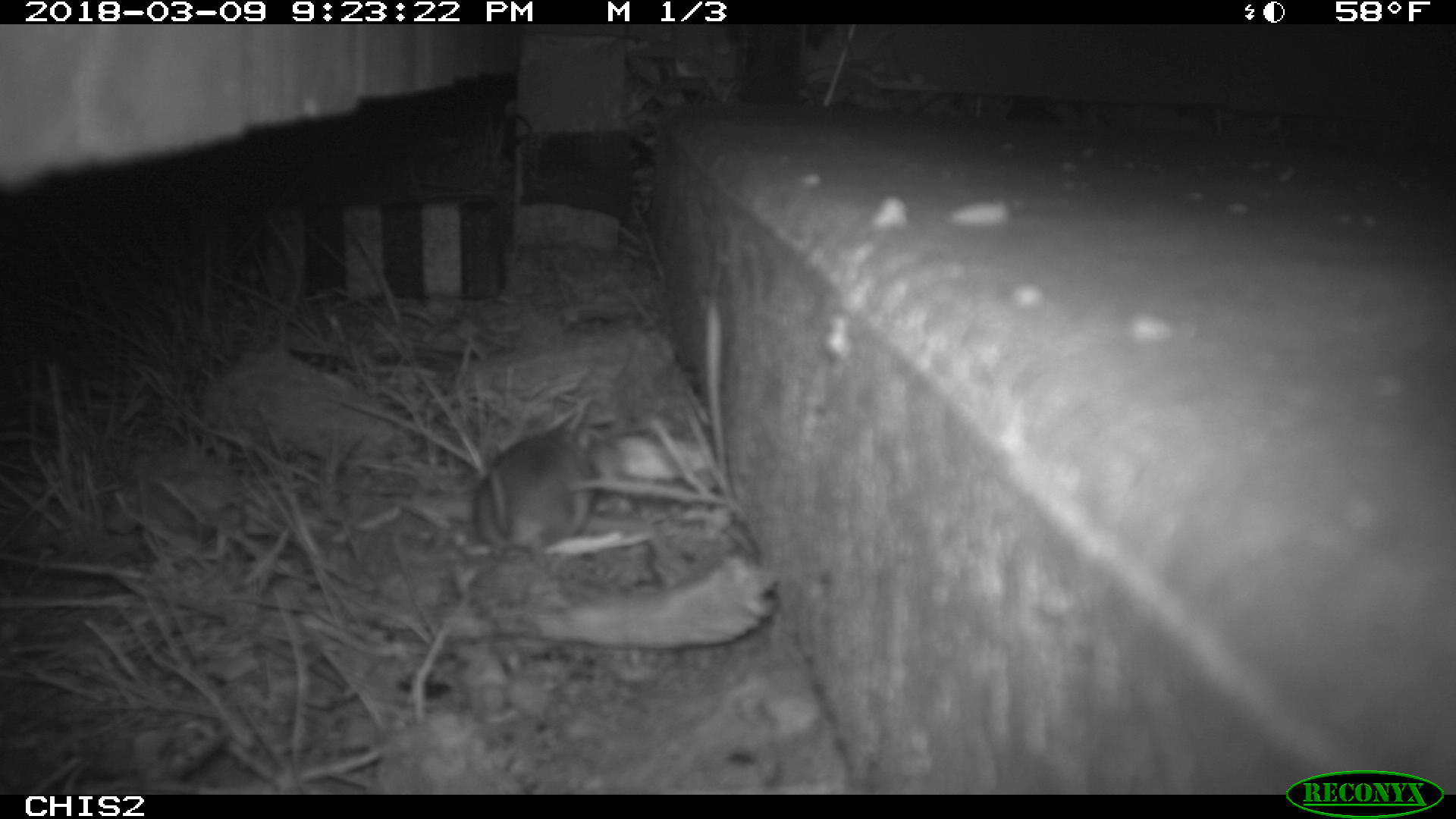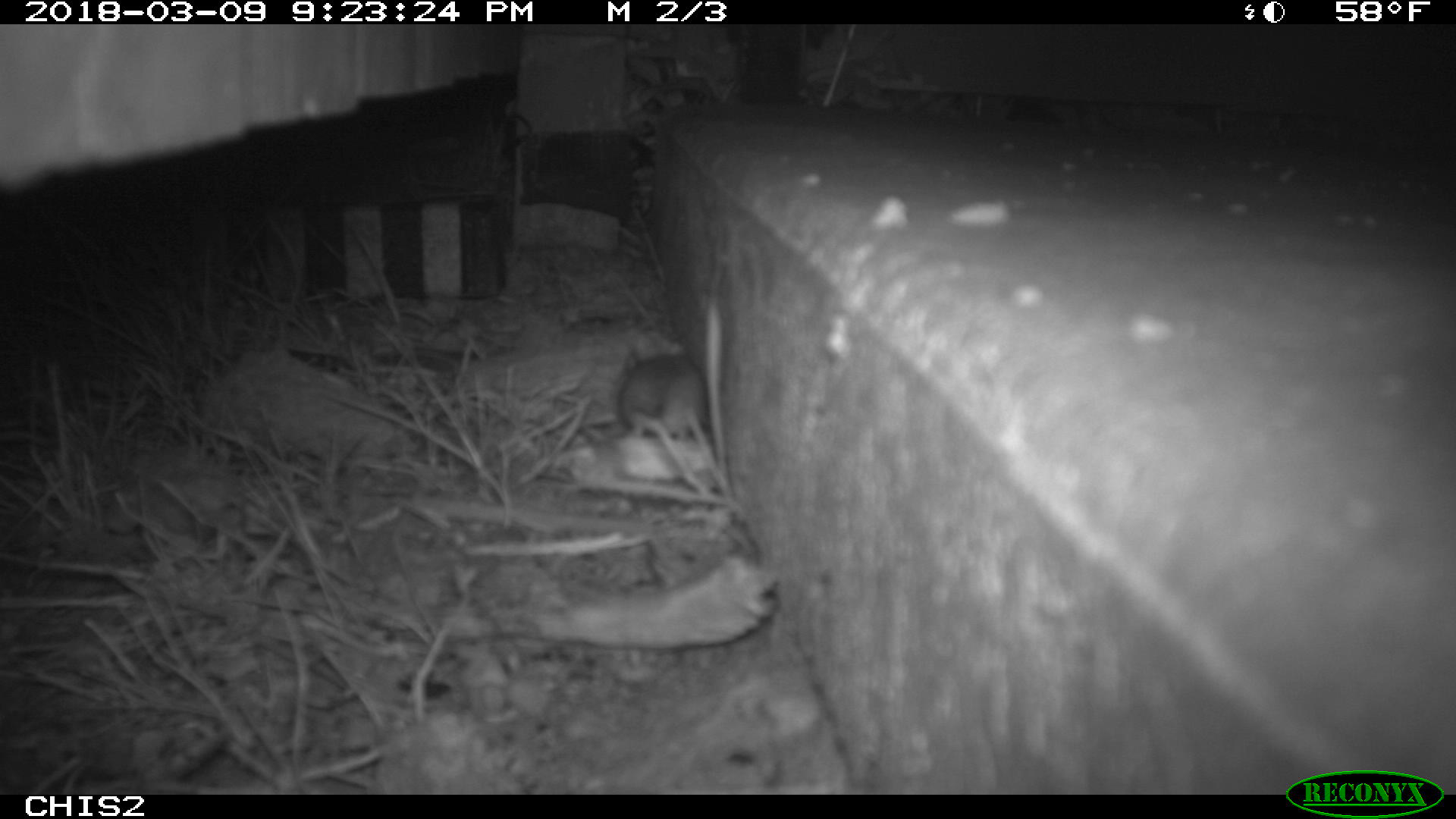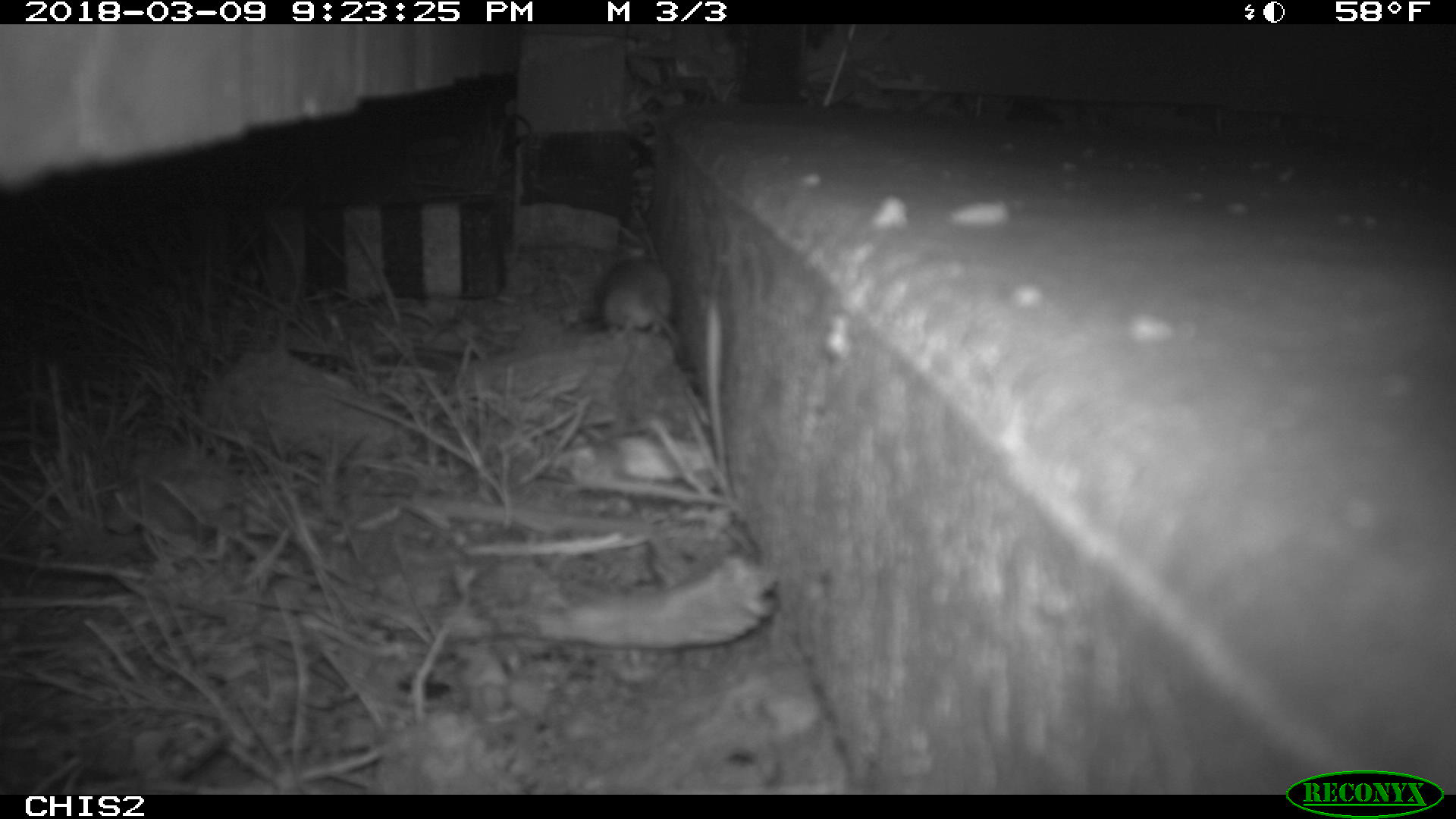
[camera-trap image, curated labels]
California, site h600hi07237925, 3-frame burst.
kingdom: Animalia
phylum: Chordata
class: Mammalia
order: Rodentia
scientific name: Rodentia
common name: rodent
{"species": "rodent (Rodentia)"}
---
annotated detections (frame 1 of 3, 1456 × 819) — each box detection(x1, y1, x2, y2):
rodent: detection(473, 425, 604, 578)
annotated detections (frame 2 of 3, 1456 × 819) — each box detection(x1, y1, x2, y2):
rodent: detection(618, 340, 733, 497)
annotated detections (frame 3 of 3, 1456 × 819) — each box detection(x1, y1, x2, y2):
rodent: detection(601, 262, 684, 362)